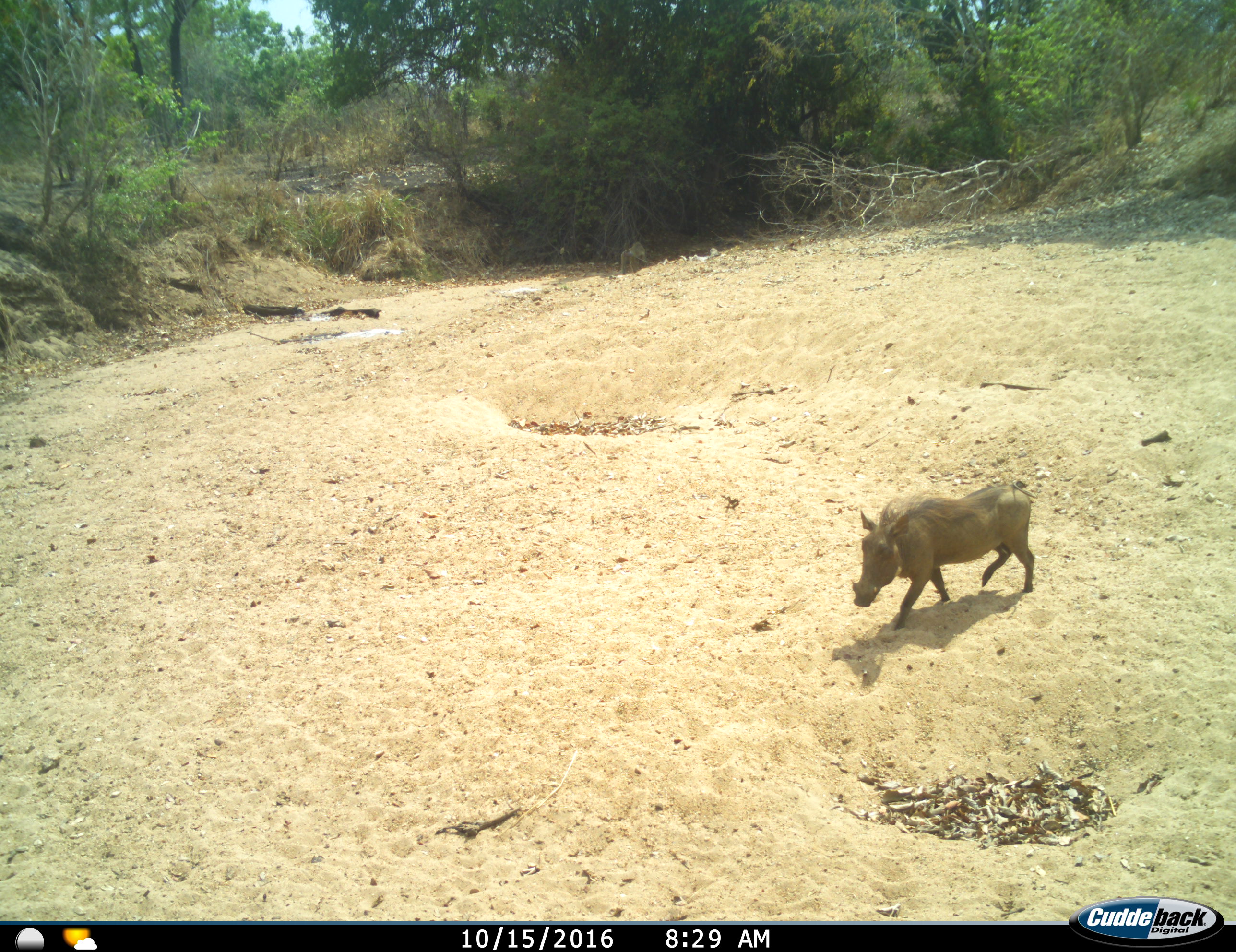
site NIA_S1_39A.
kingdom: Animalia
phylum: Chordata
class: Mammalia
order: Artiodactyla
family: Suidae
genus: Phacochoerus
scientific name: Phacochoerus africanus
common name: warthog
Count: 1.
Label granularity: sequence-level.